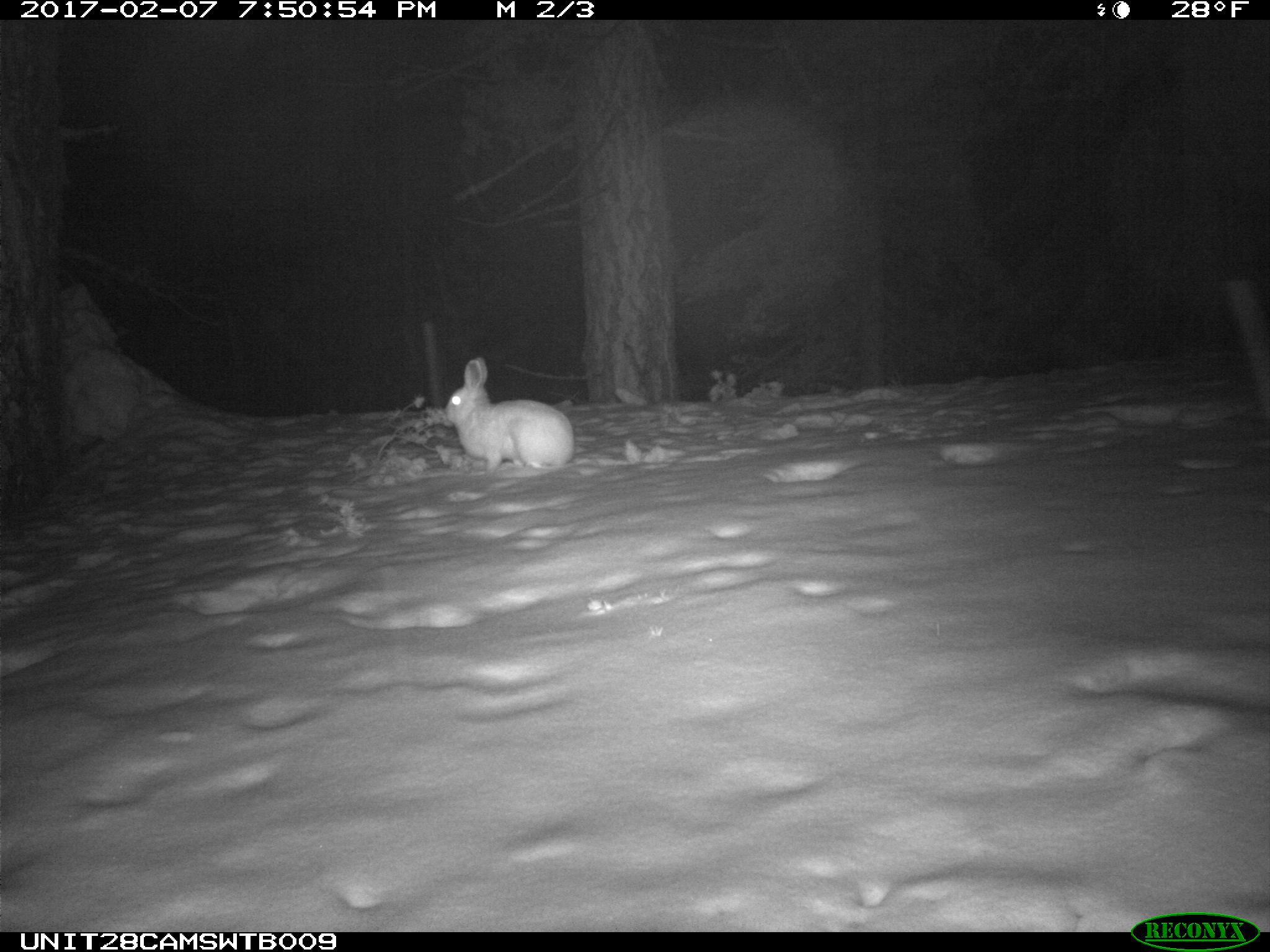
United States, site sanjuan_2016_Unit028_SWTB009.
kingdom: Animalia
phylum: Chordata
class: Mammalia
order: Lagomorpha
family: Leporidae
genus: Lepus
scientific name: Lepus americanus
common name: snowshoe hare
Lepus americanus (snowshoe hare).